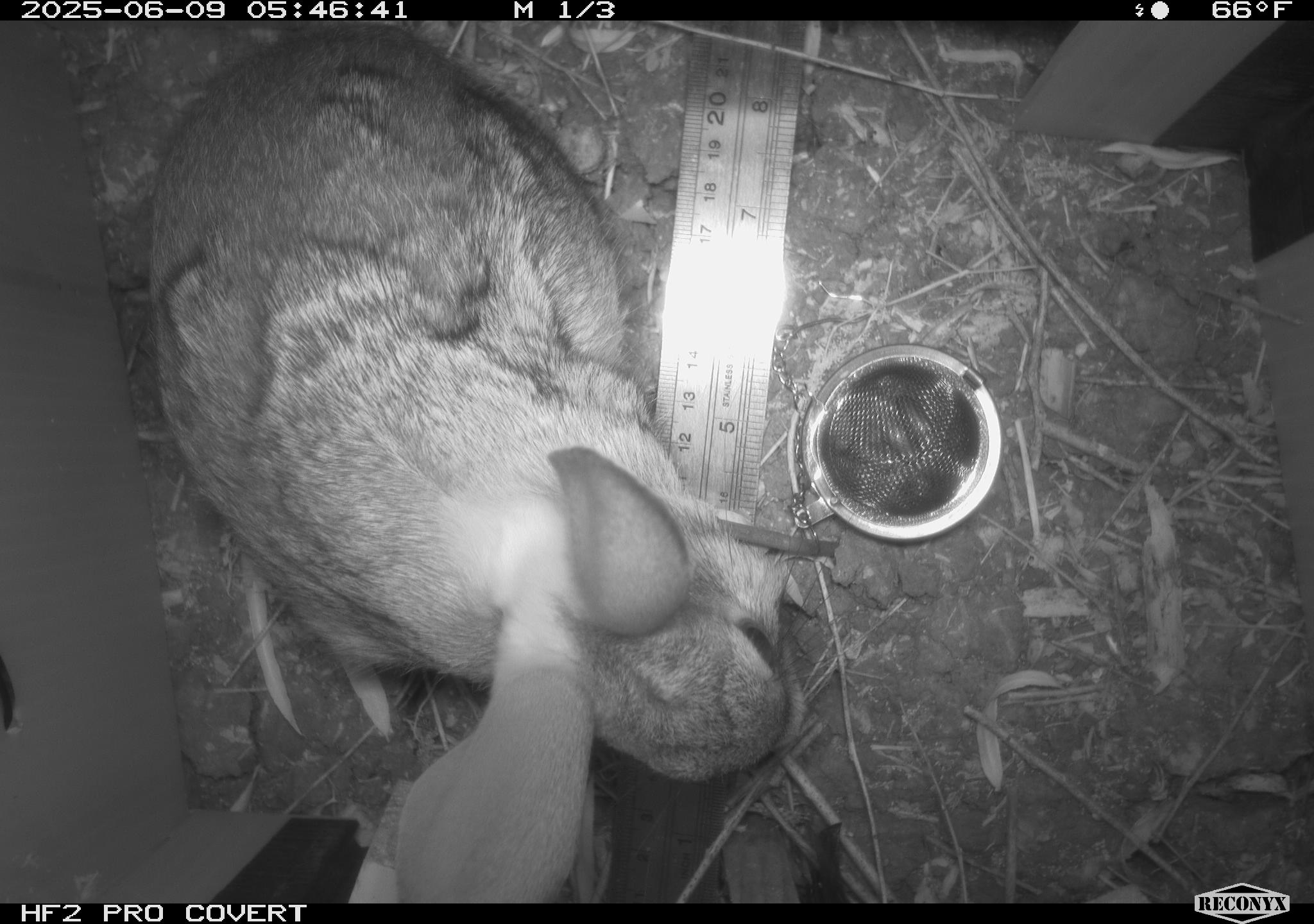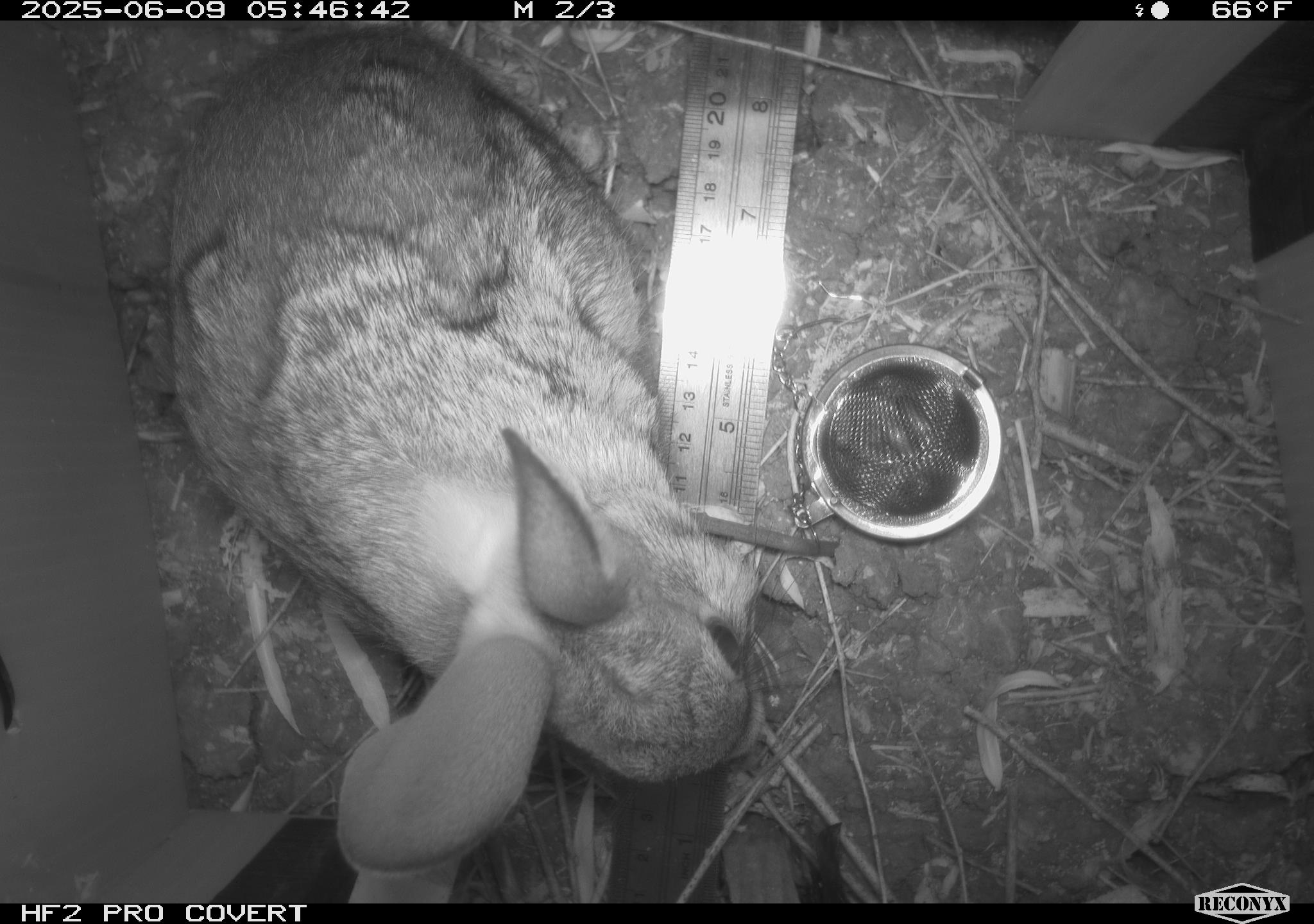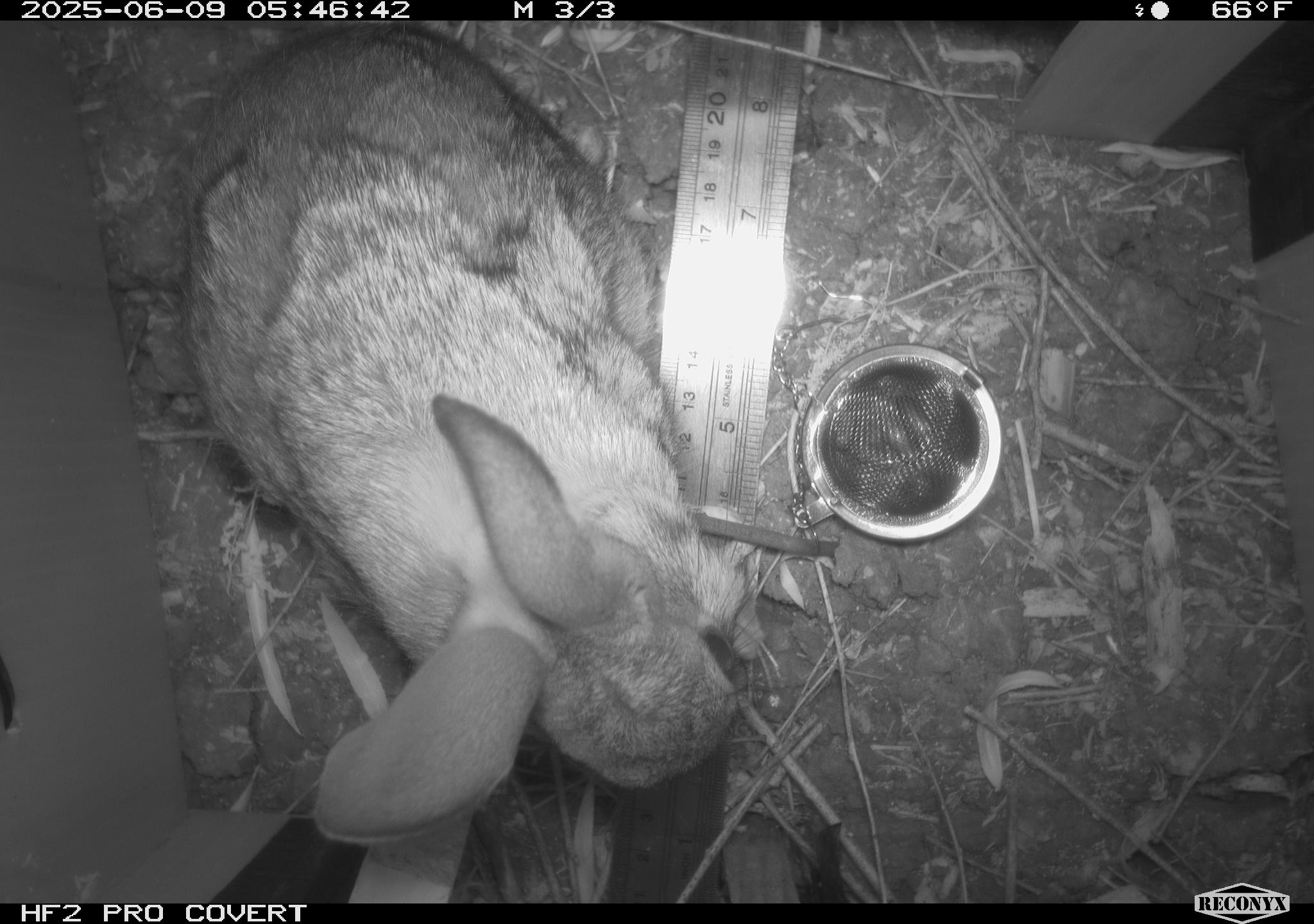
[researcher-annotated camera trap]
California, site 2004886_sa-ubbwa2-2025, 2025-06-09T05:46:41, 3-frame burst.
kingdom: Animalia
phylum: Chordata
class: Mammalia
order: Lagomorpha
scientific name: Lagomorpha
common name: hares, rabbits, and pikas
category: lagomorpha order